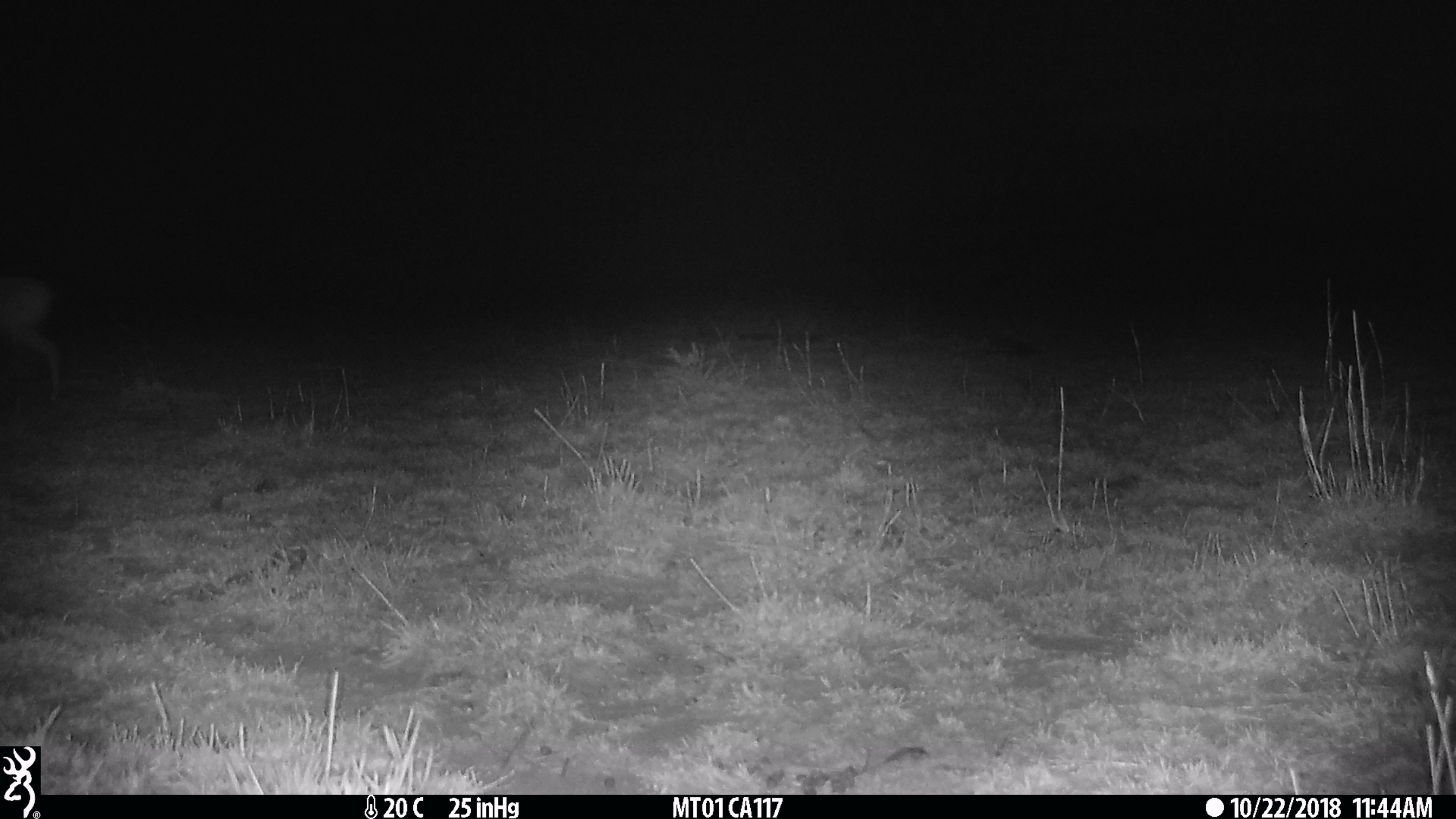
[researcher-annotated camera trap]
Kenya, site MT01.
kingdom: Animalia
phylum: Chordata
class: Mammalia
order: Artiodactyla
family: Bovidae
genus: Ourebia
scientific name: Ourebia ourebi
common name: oribi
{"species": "oribi (Ourebia ourebi)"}